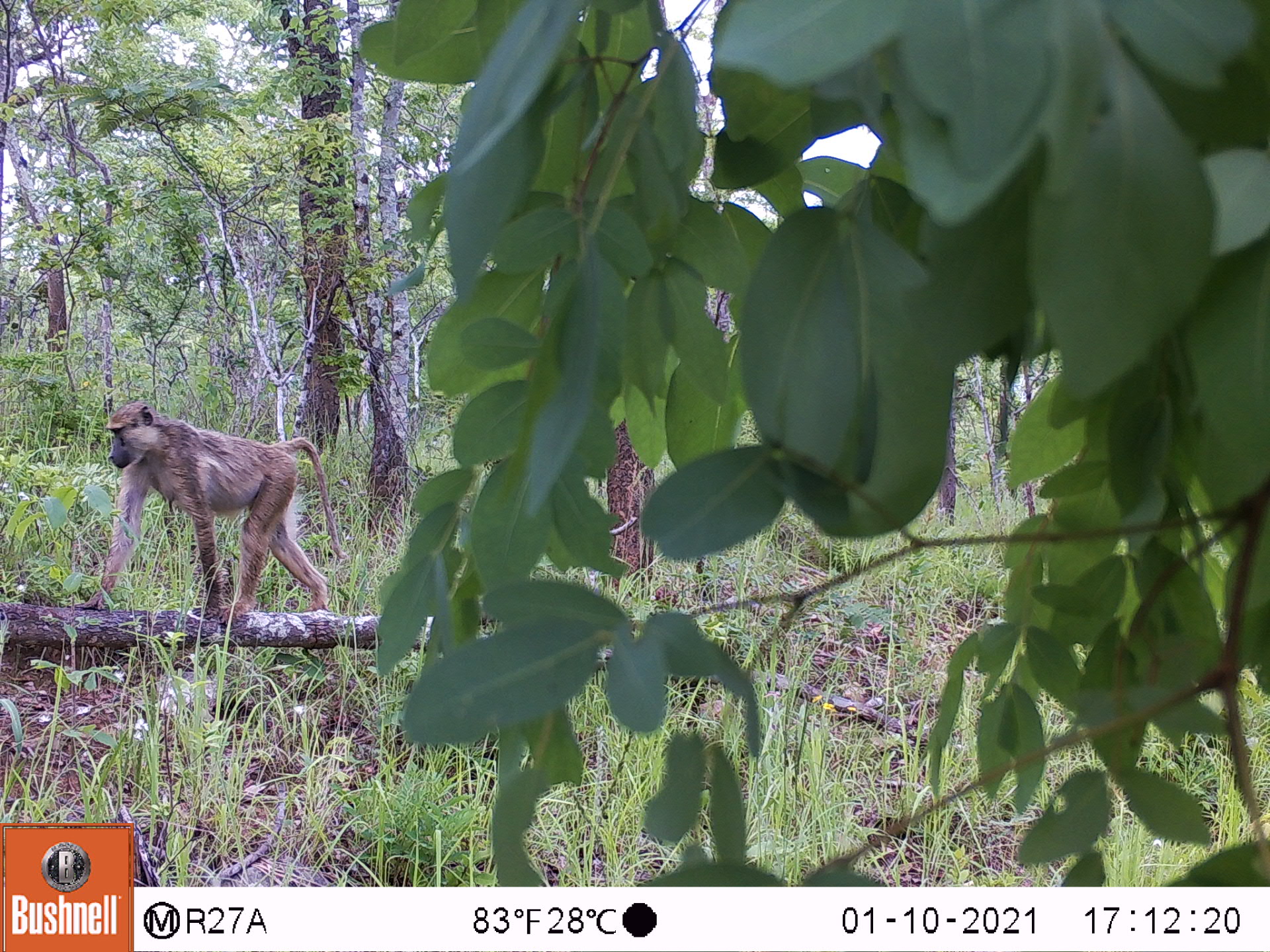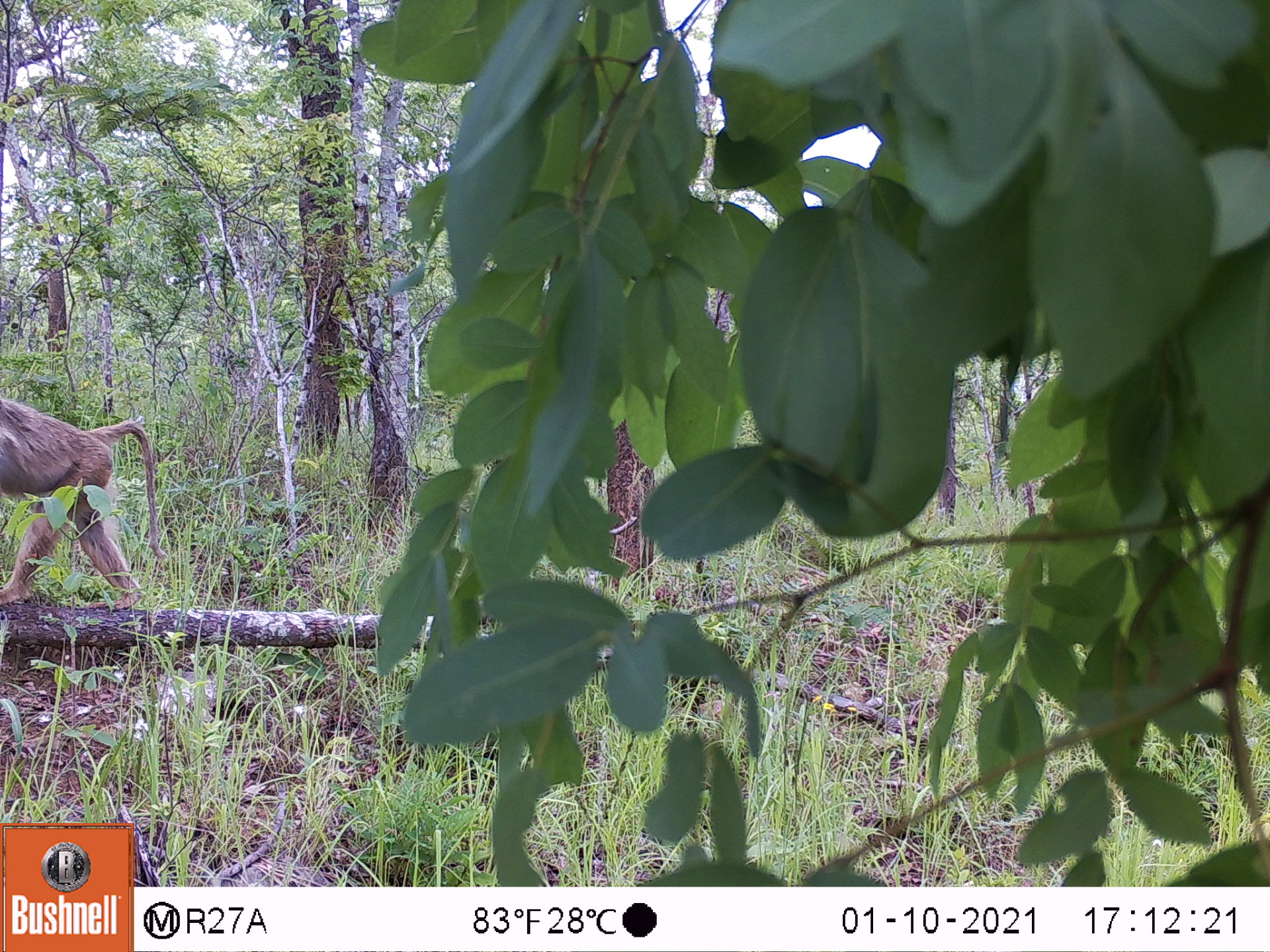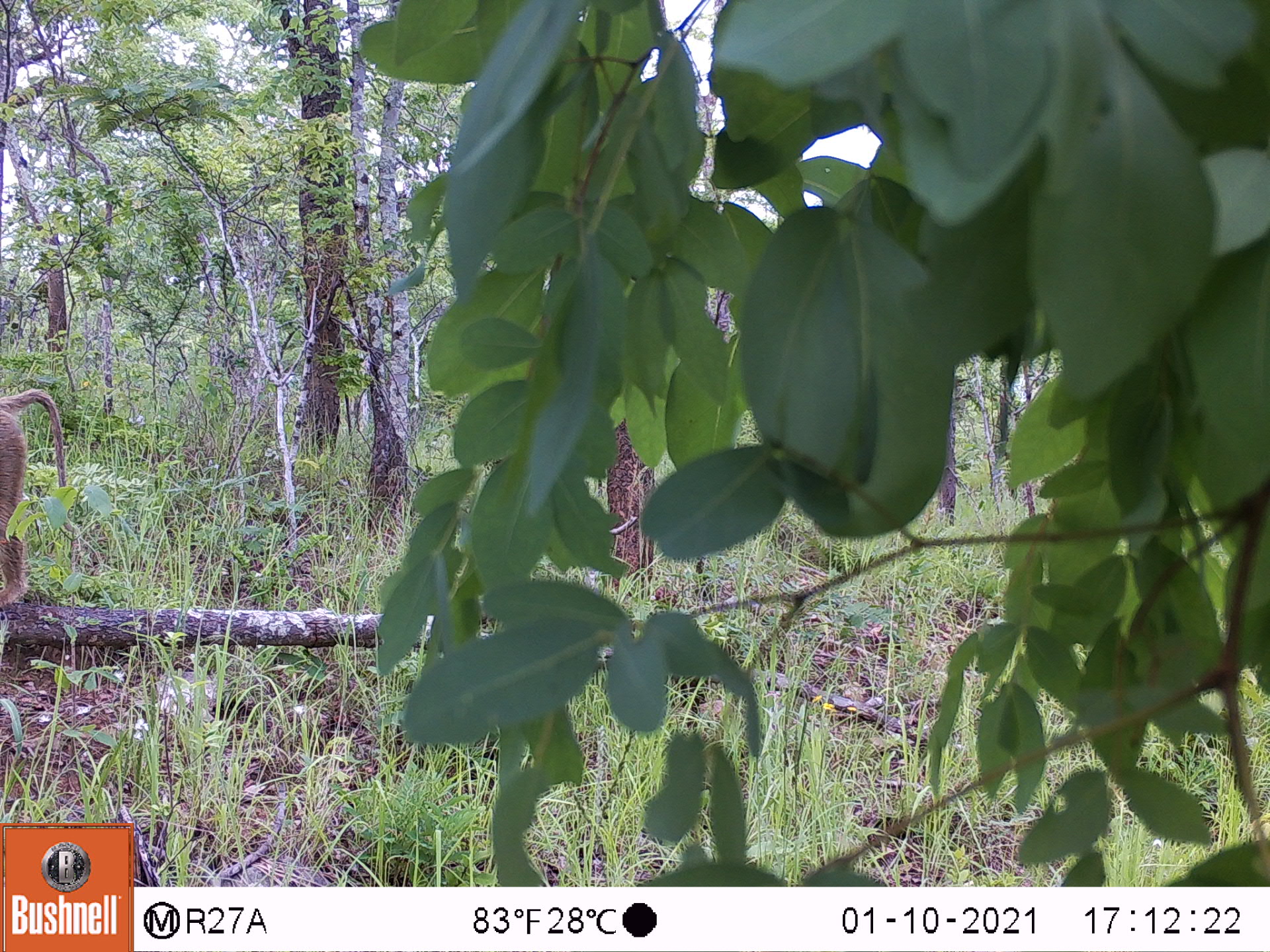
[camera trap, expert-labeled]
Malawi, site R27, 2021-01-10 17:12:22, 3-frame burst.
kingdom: Animalia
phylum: Chordata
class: Mammalia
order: Primates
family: Cercopithecidae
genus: Papio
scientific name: Papio cynocephalus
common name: yellow baboon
Yellow baboon (Papio cynocephalus), count 1.